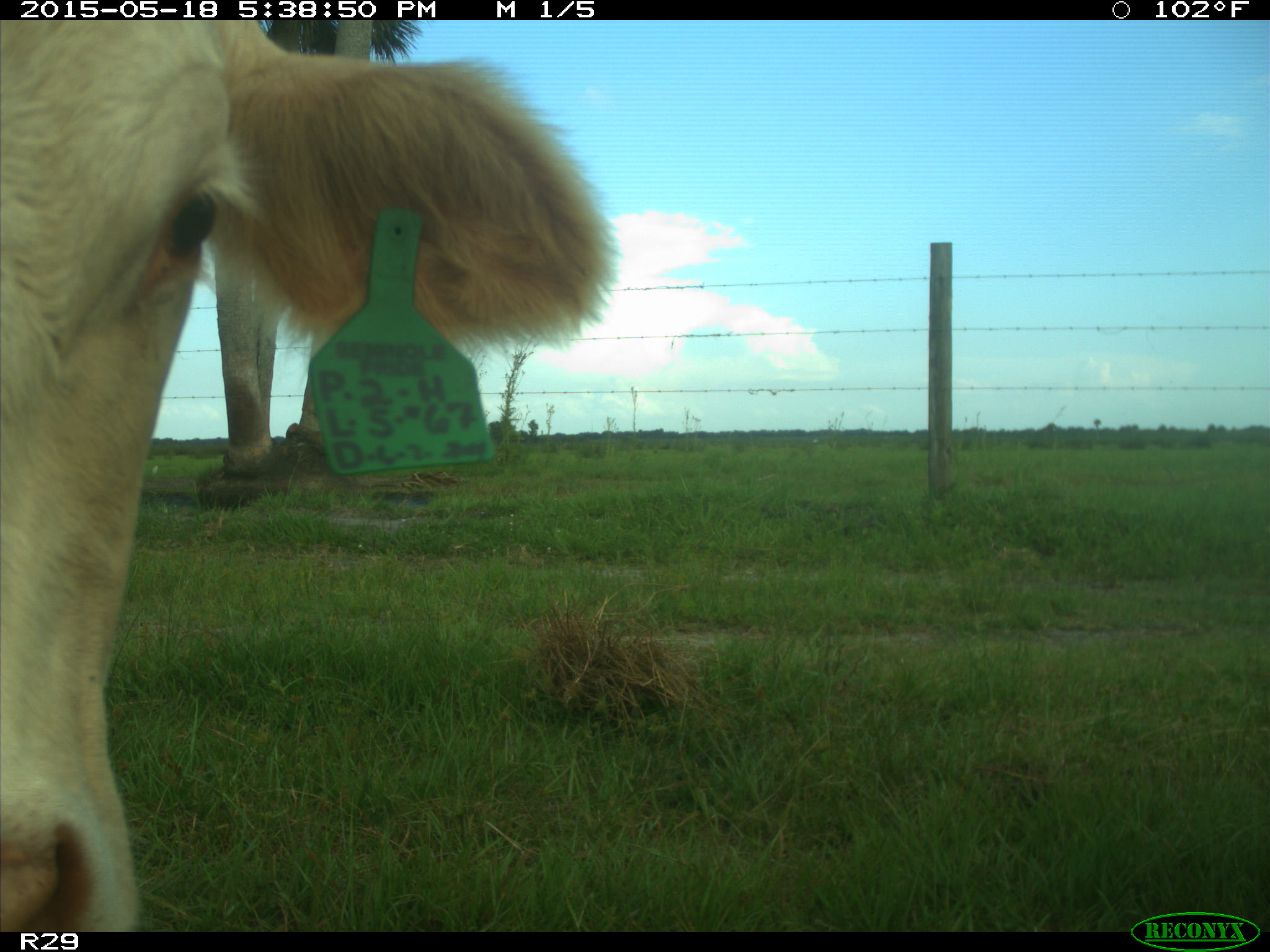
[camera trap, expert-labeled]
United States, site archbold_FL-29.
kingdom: Animalia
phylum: Chordata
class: Mammalia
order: Artiodactyla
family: Bovidae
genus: Bos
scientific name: Bos taurus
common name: domestic cow